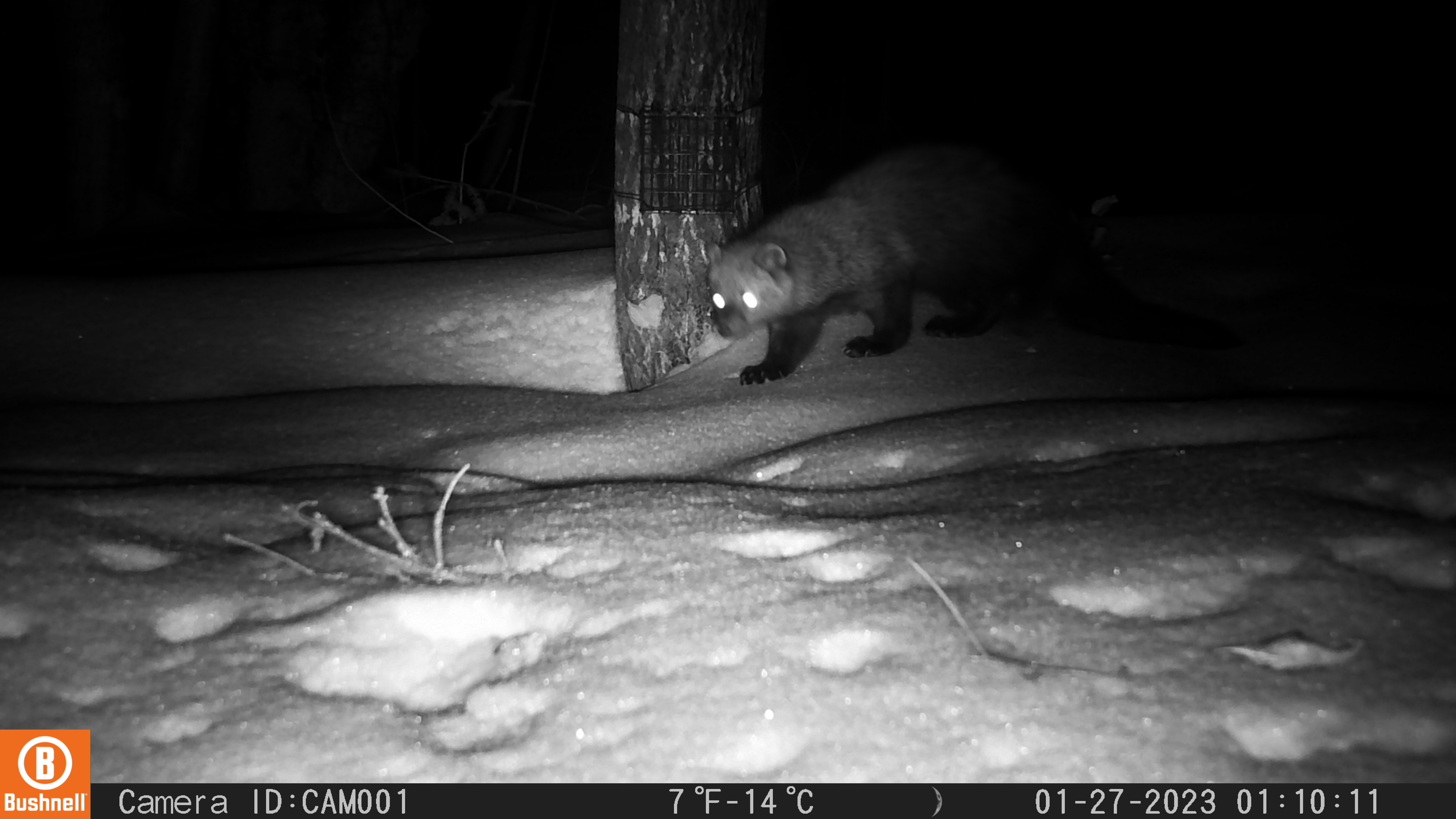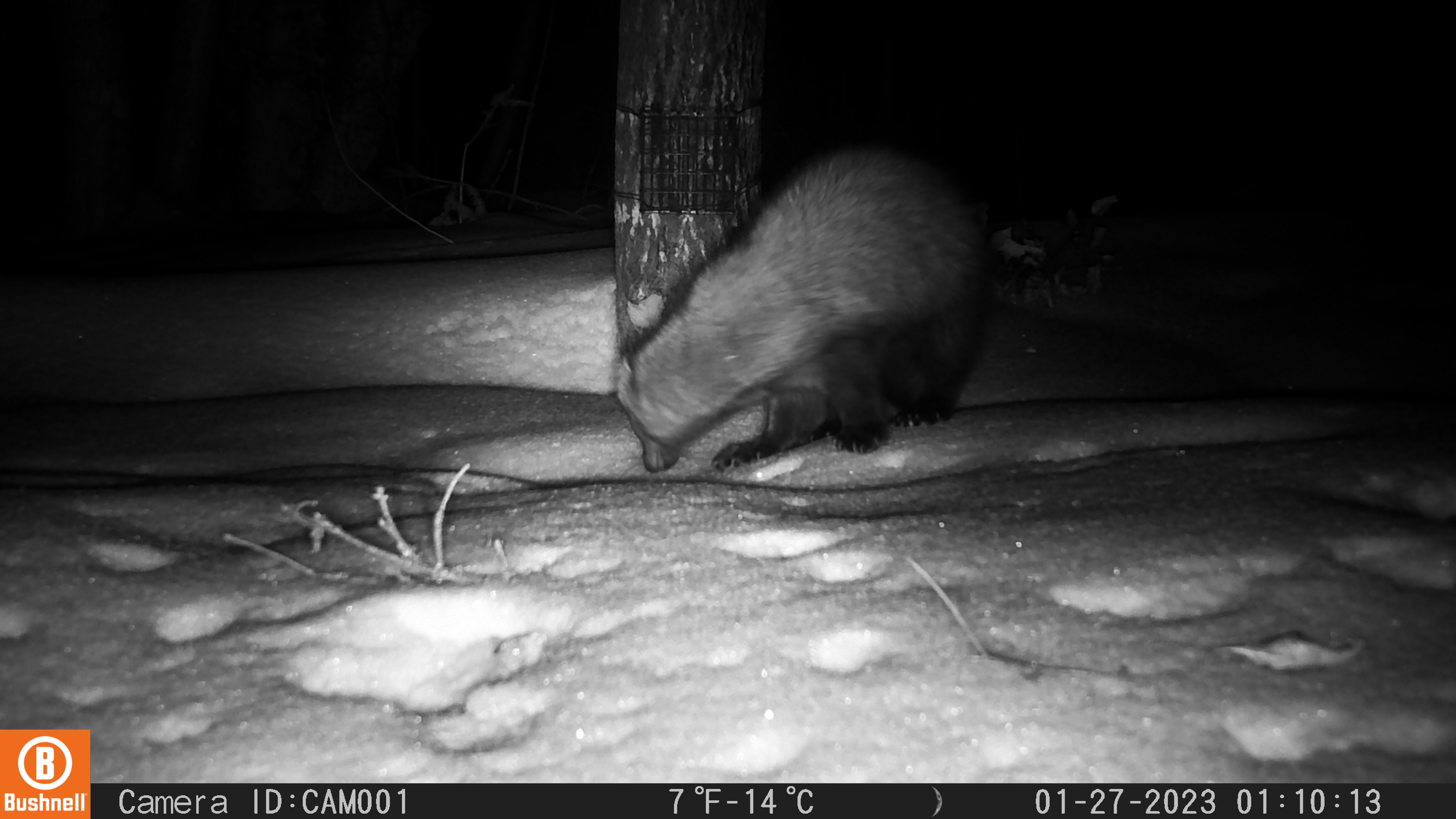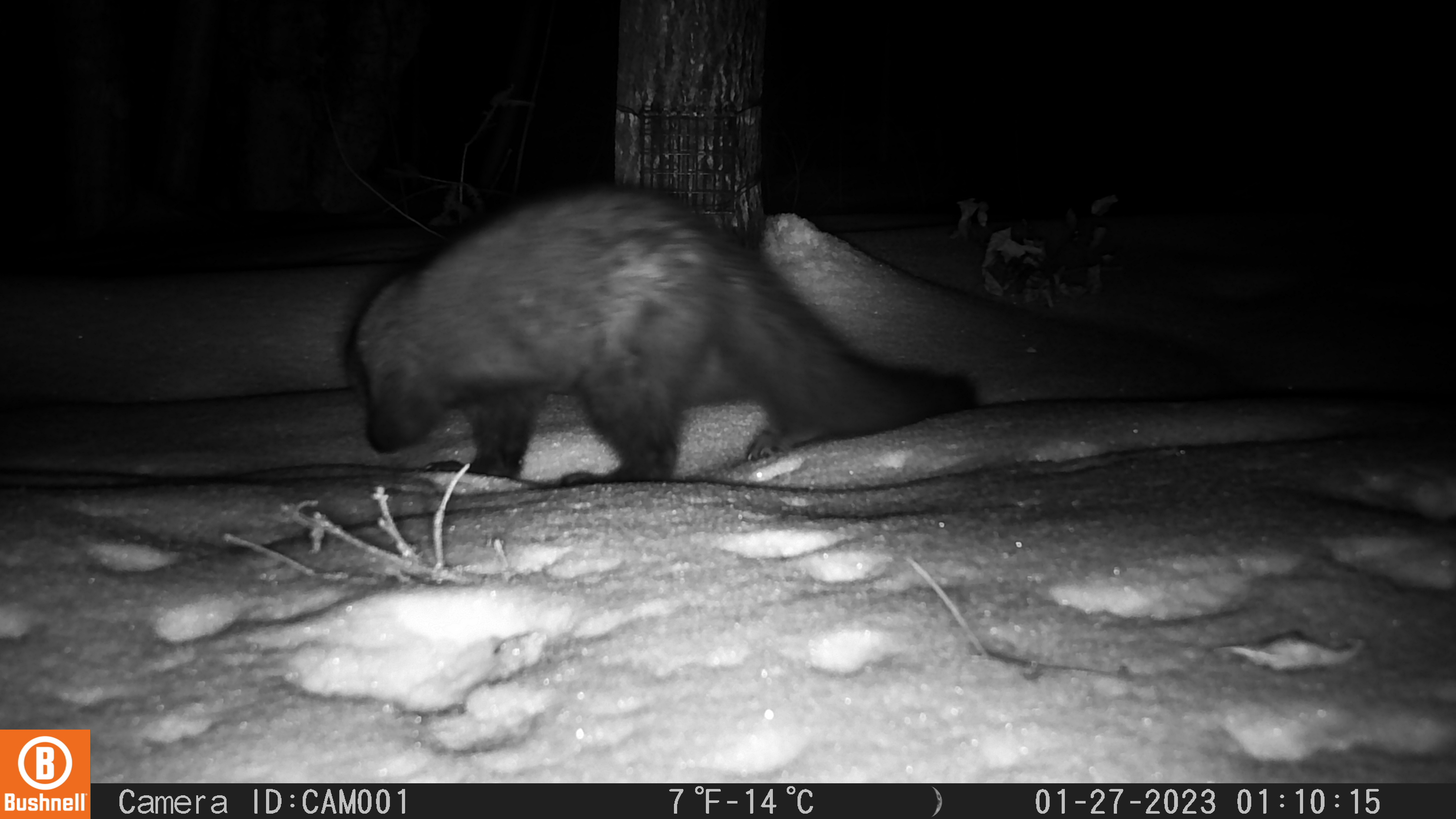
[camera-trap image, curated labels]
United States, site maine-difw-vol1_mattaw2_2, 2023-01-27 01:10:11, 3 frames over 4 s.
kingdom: Animalia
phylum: Chordata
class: Mammalia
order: Carnivora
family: Mustelidae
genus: Pekania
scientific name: Pekania pennanti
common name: fisher